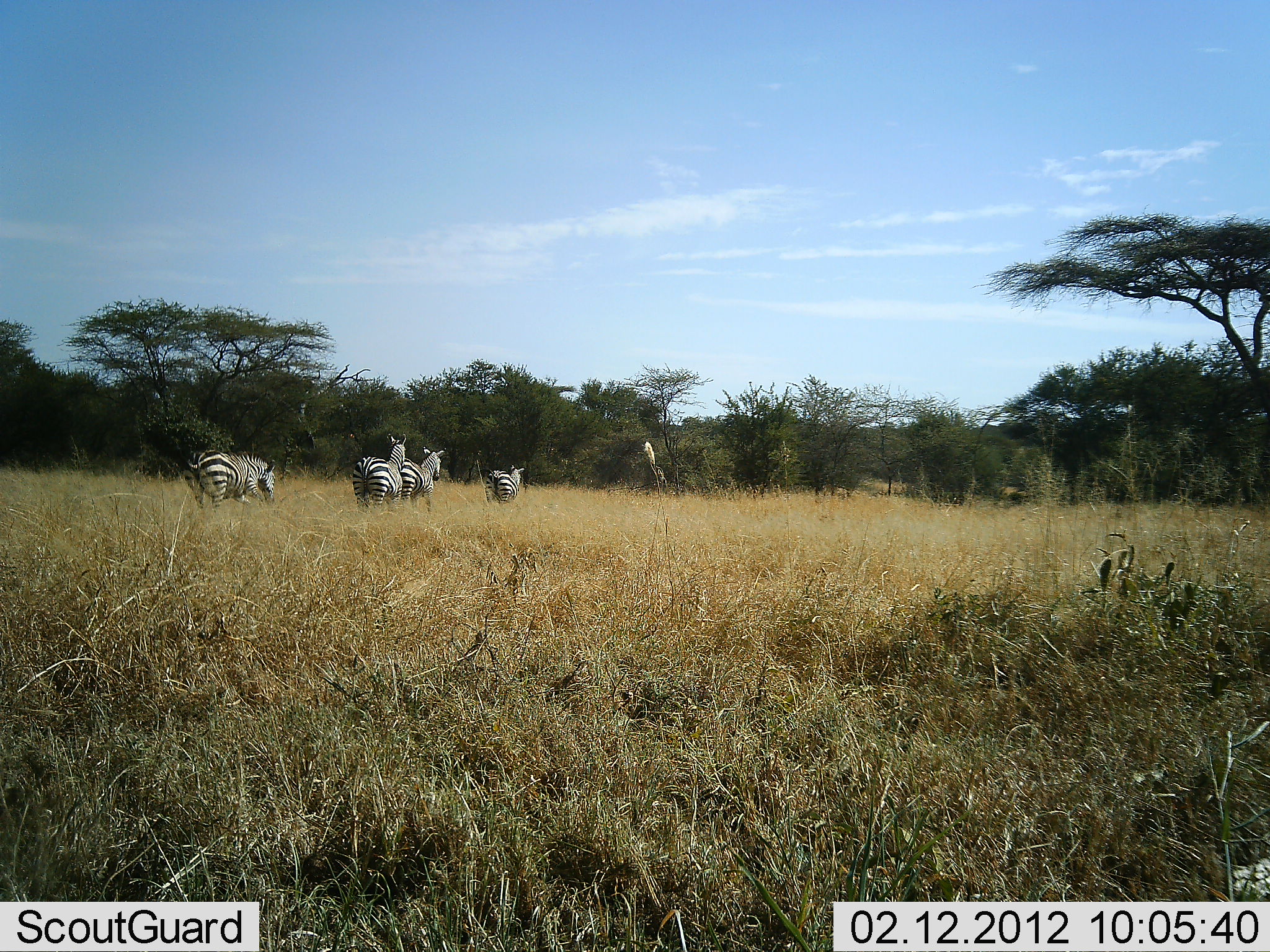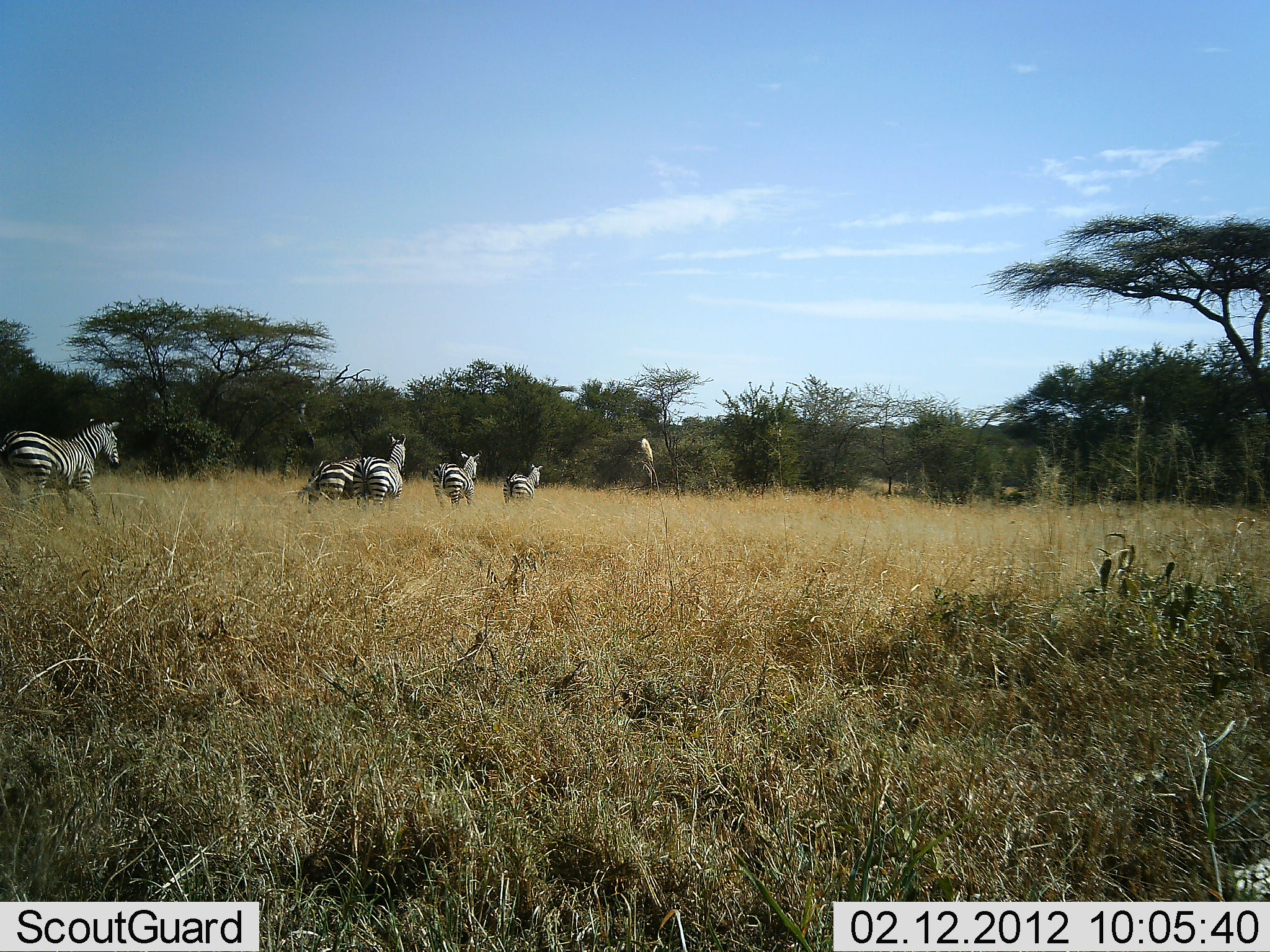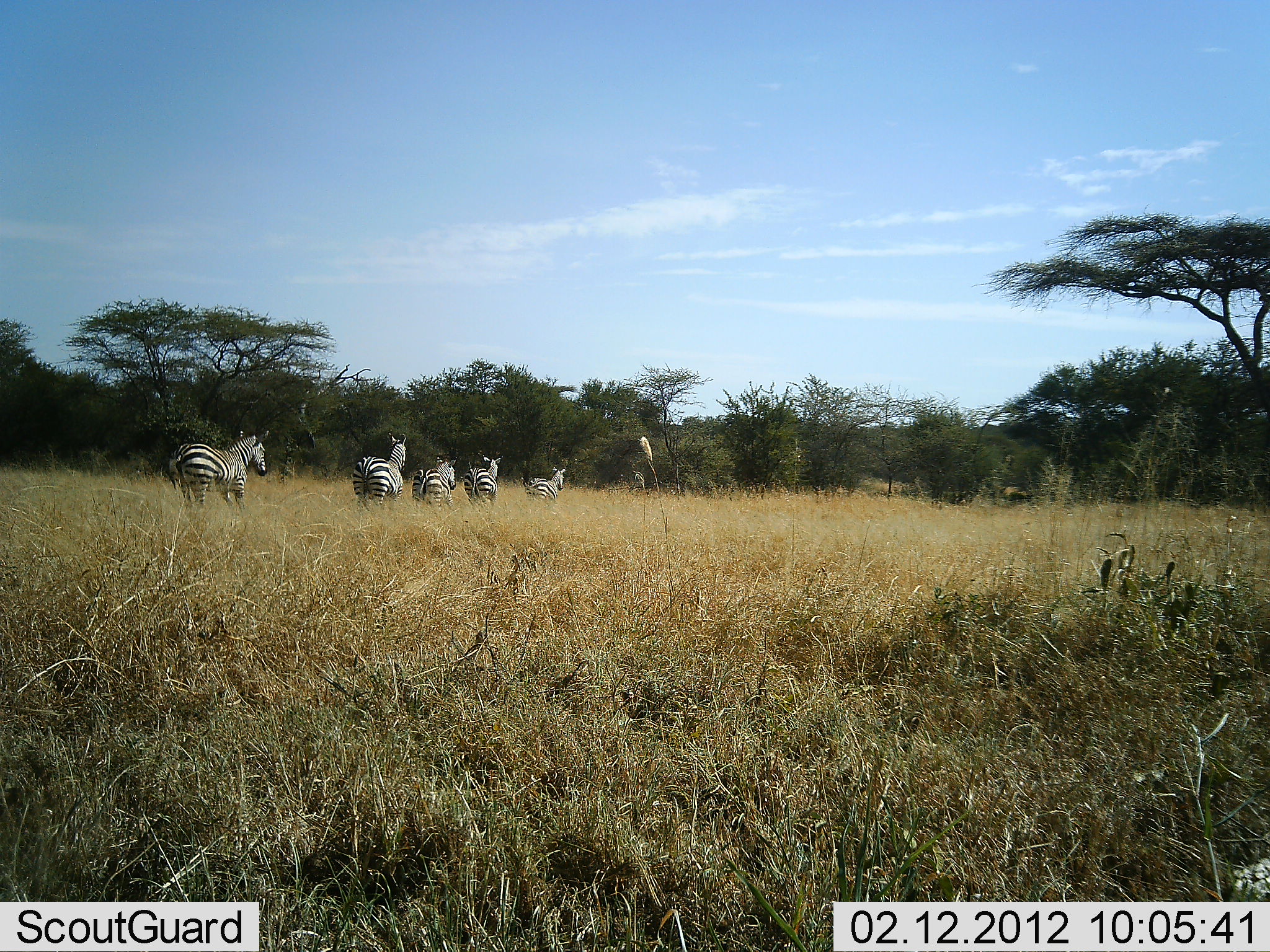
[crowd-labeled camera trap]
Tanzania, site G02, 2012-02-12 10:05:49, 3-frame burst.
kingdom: Animalia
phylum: Chordata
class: Mammalia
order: Perissodactyla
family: Equidae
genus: Equus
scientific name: Equus quagga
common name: plains zebra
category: zebra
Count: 5.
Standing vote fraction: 27%.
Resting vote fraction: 0%.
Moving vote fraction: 100%.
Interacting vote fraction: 7%.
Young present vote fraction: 0%.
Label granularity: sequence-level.